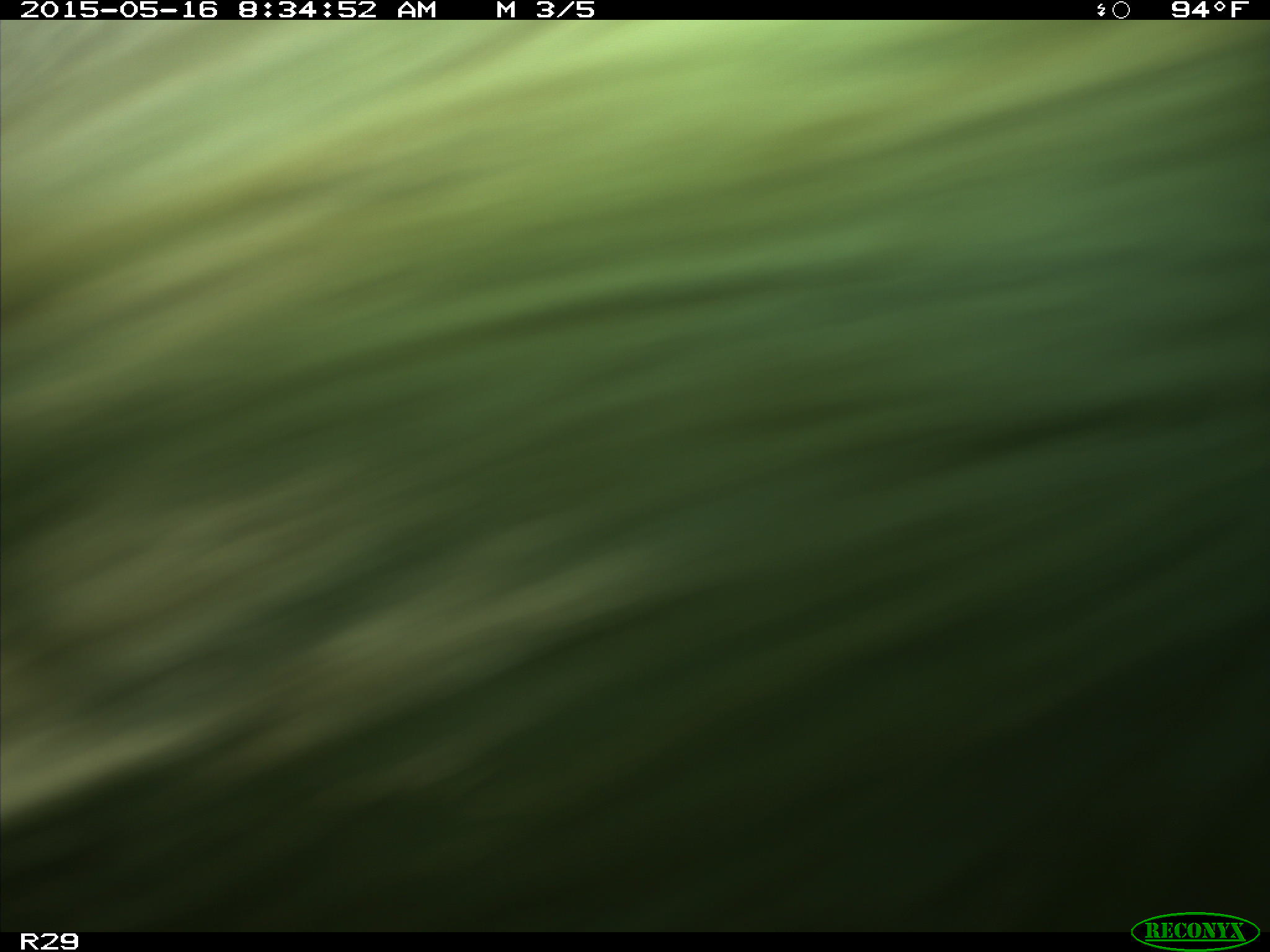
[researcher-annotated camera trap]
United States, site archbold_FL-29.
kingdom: Animalia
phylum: Chordata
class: Mammalia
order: Artiodactyla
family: Bovidae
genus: Bos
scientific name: Bos taurus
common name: domestic cow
Bos taurus (domestic cow).